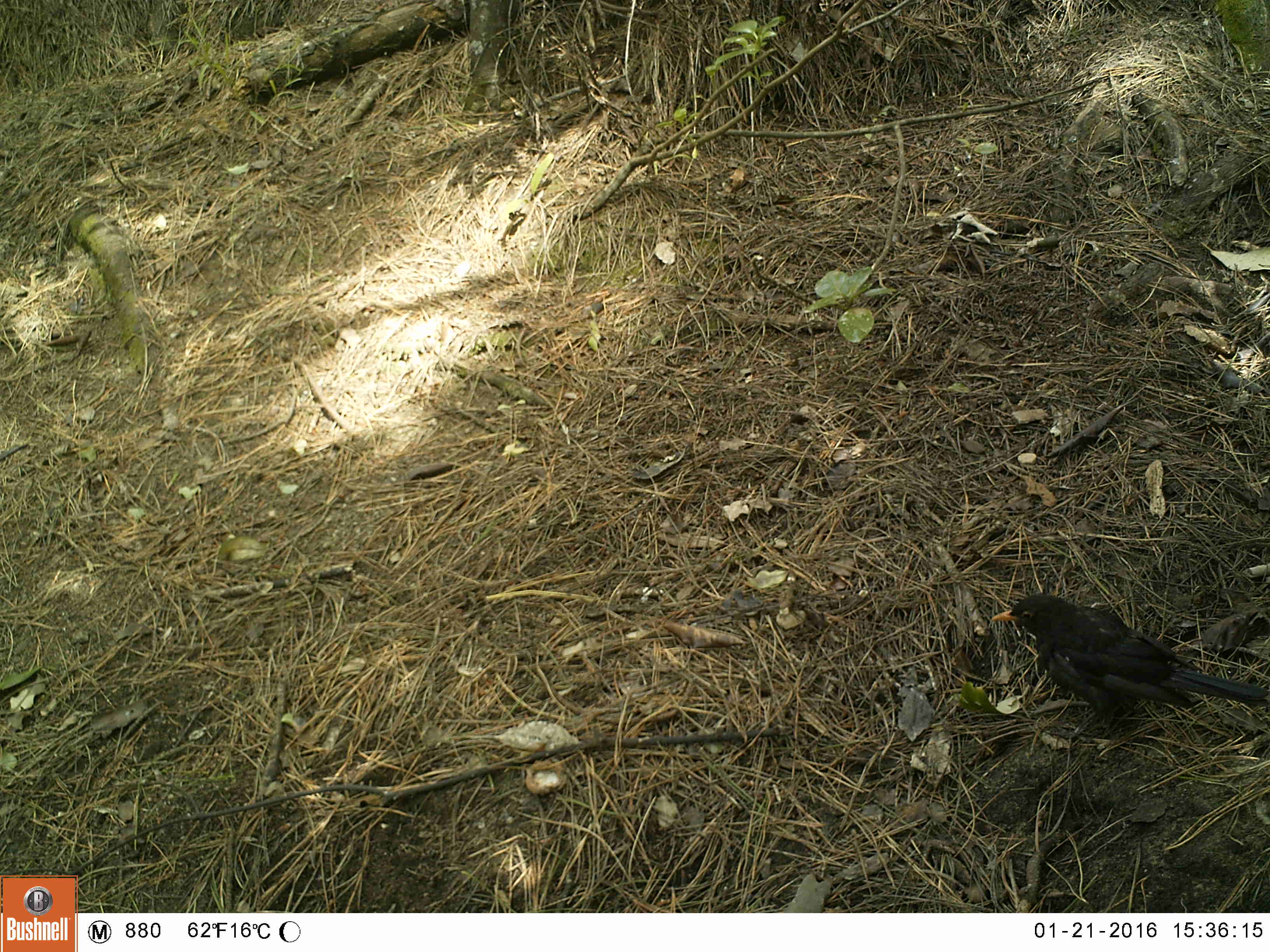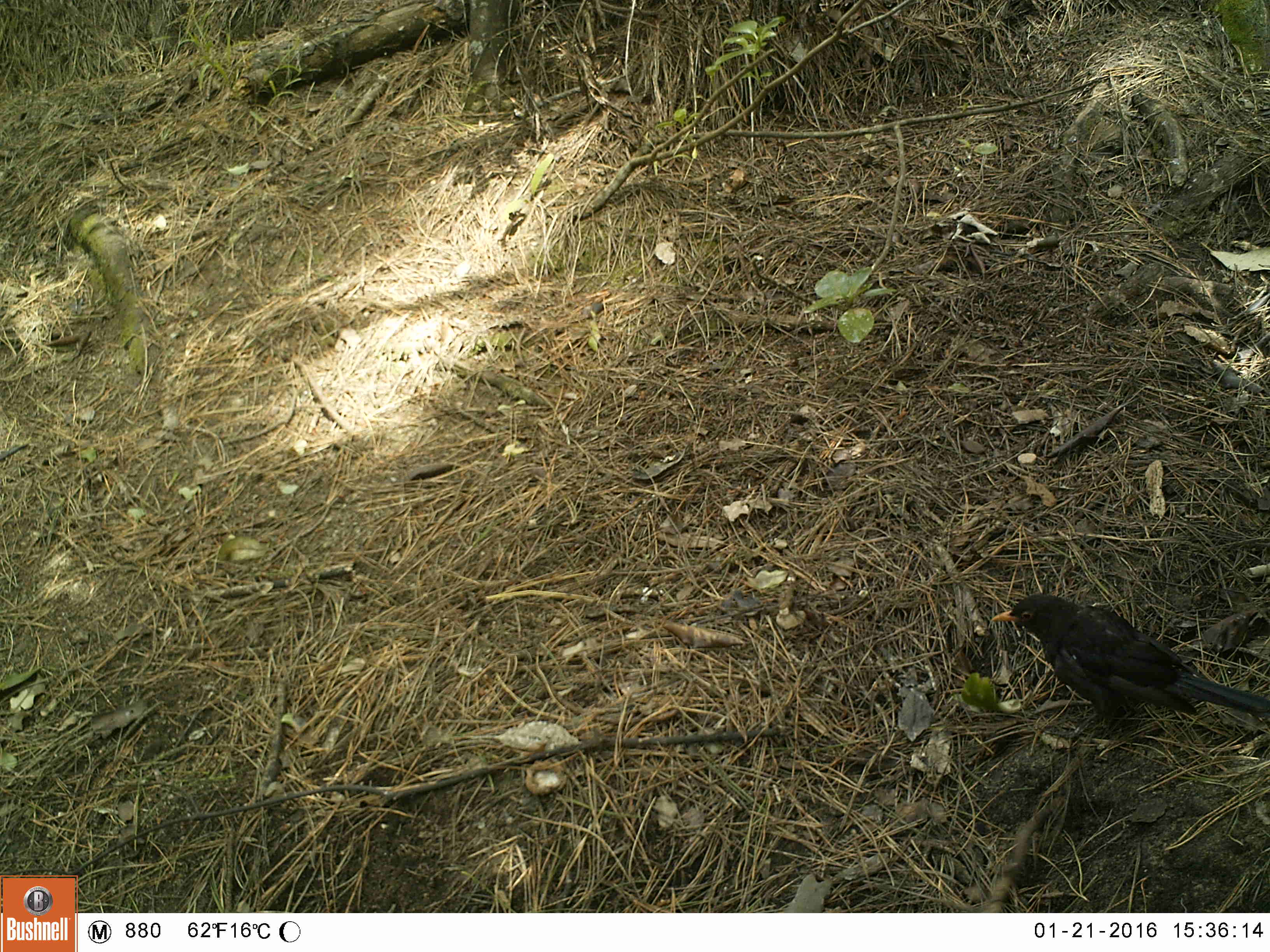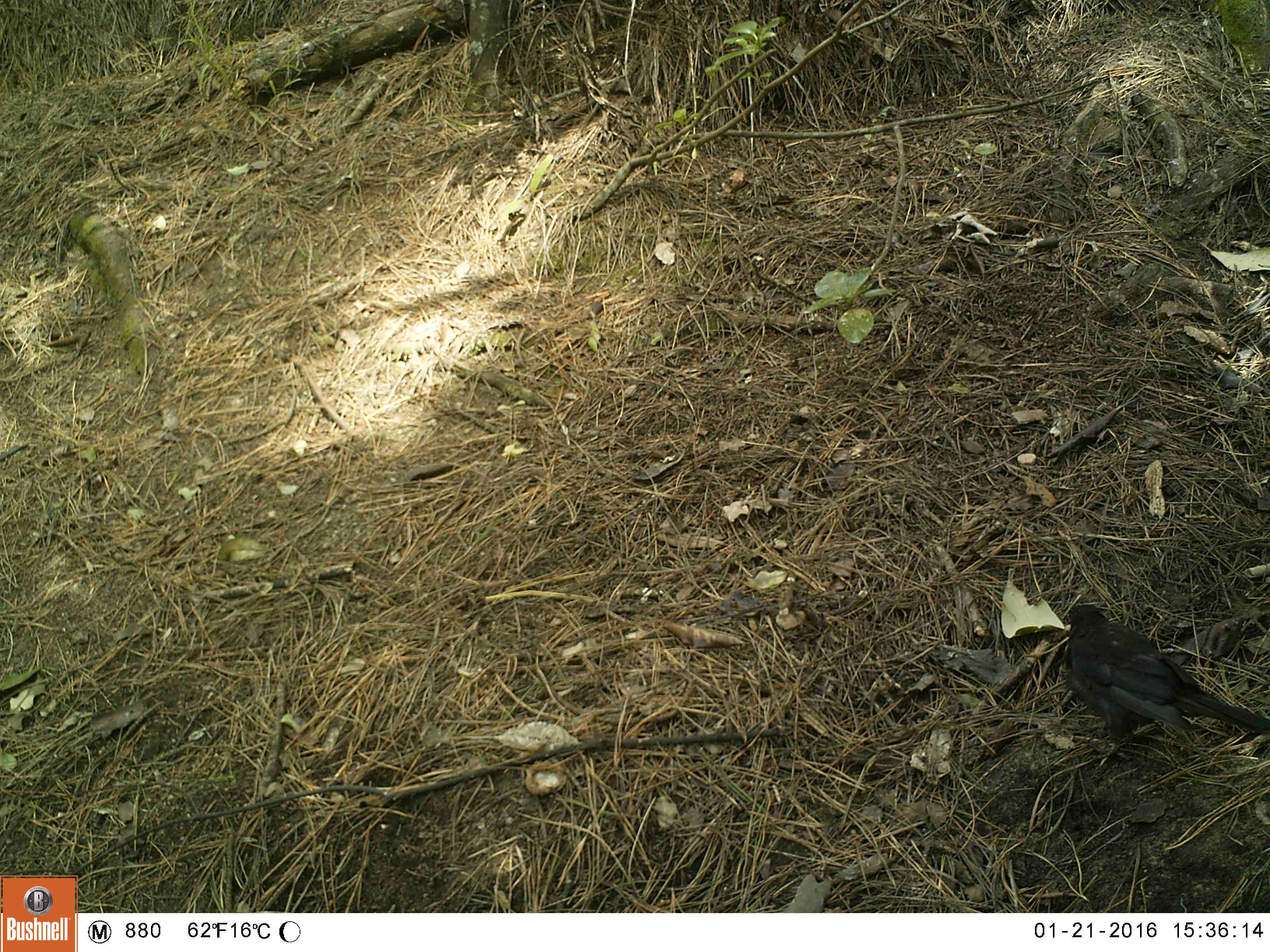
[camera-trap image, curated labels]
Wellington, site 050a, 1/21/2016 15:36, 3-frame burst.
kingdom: Animalia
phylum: Chordata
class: Aves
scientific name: Aves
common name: bird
Bird (Aves).